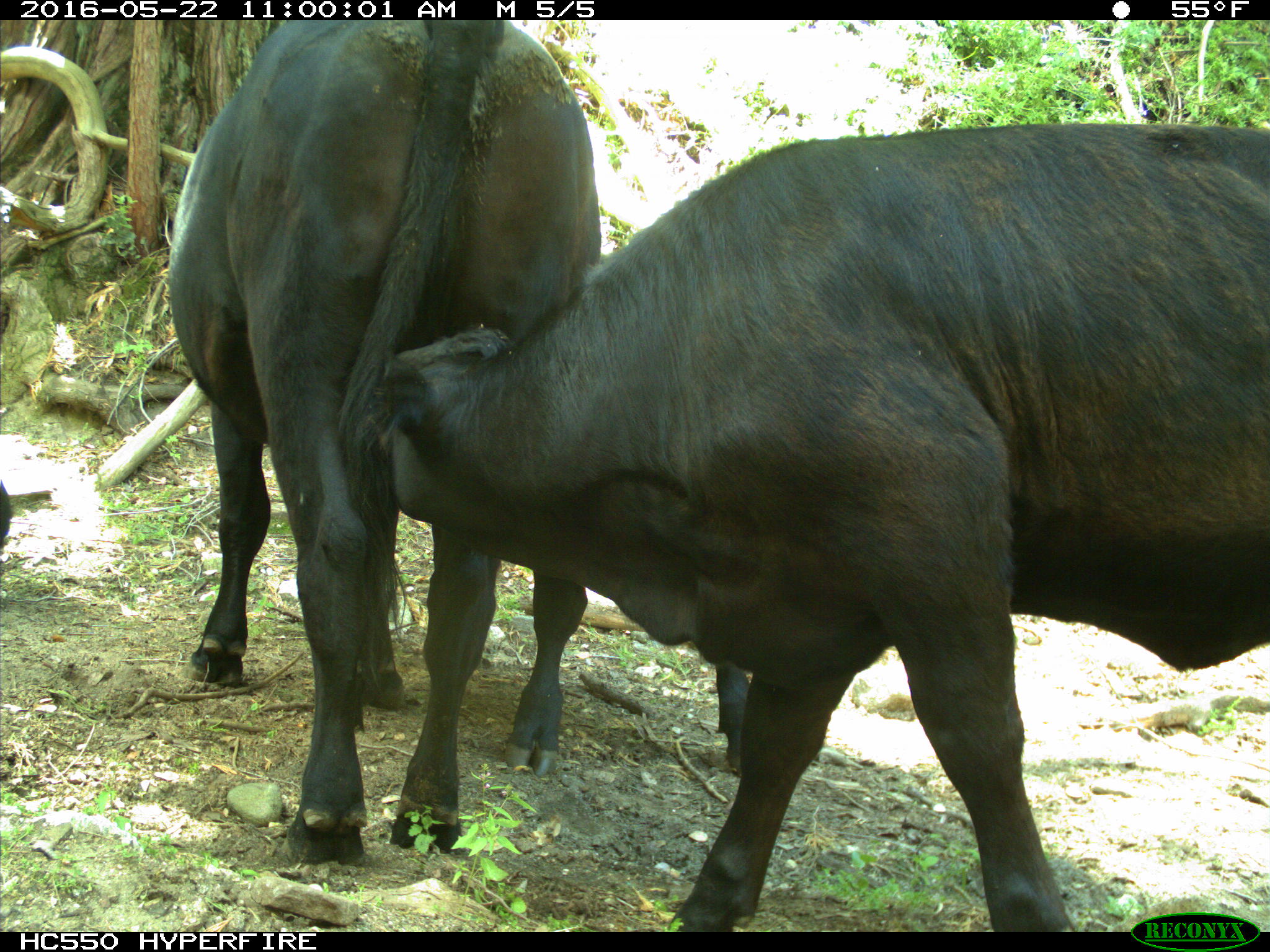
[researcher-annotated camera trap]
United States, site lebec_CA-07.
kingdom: Animalia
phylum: Chordata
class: Mammalia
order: Artiodactyla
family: Bovidae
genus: Bos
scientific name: Bos taurus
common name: domestic cow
Bos taurus (domestic cow).